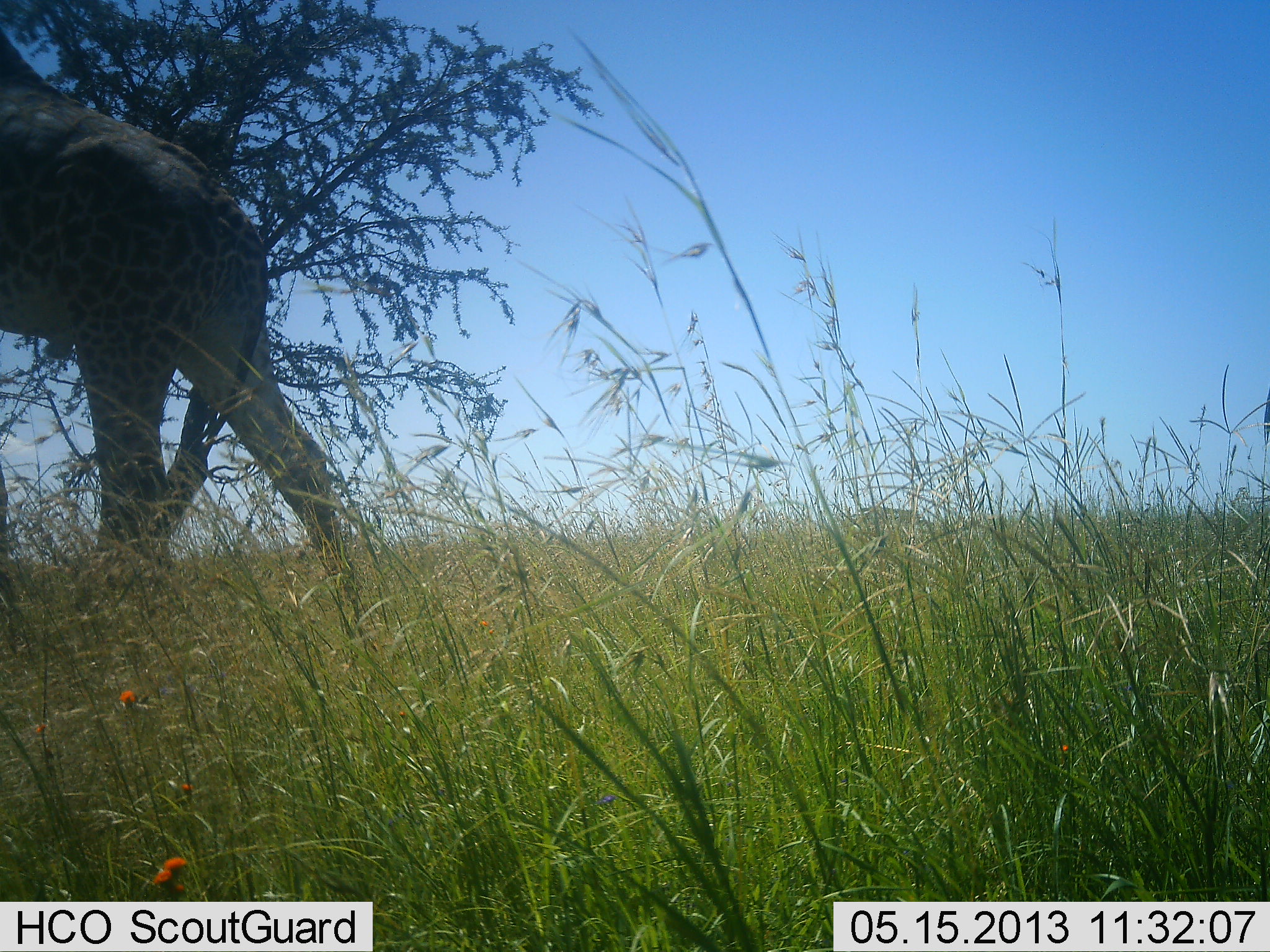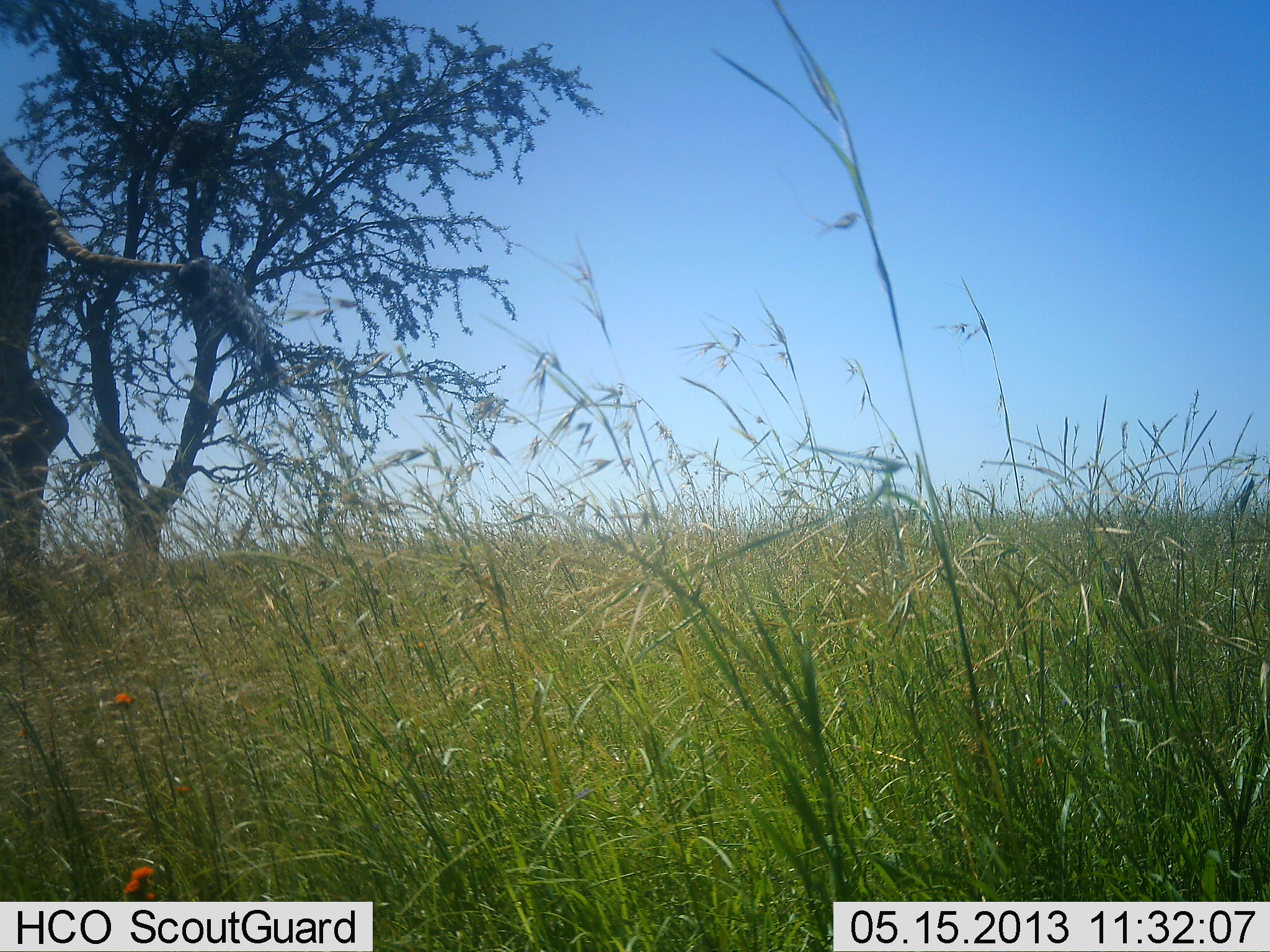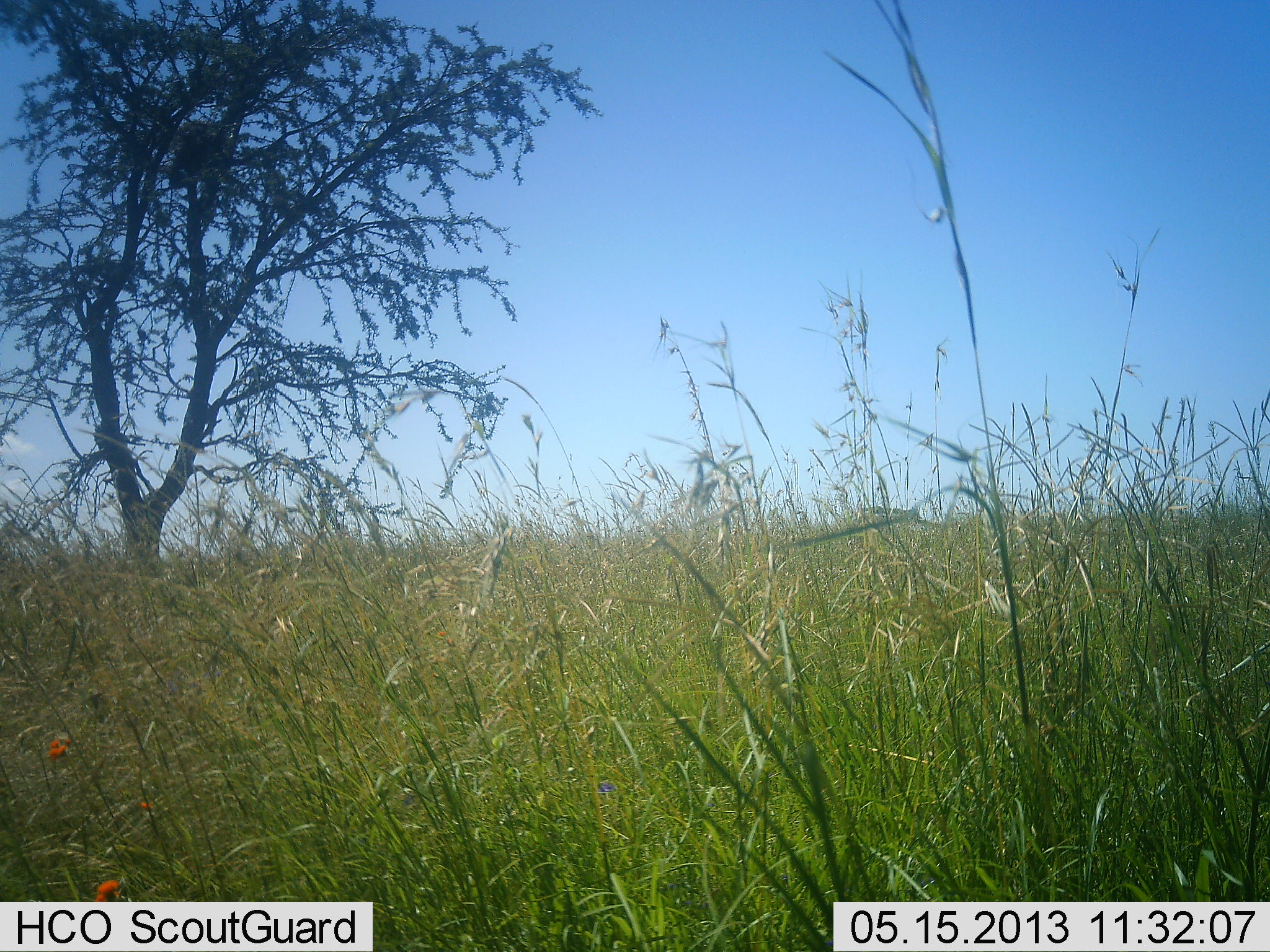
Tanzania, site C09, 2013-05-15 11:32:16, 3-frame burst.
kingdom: Animalia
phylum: Chordata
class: Mammalia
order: Artiodactyla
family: Giraffidae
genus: Giraffa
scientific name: Giraffa camelopardalis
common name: giraffe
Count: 1.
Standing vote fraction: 0%.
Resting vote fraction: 0%.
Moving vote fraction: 100%.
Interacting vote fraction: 0%.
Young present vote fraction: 0%.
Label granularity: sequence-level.